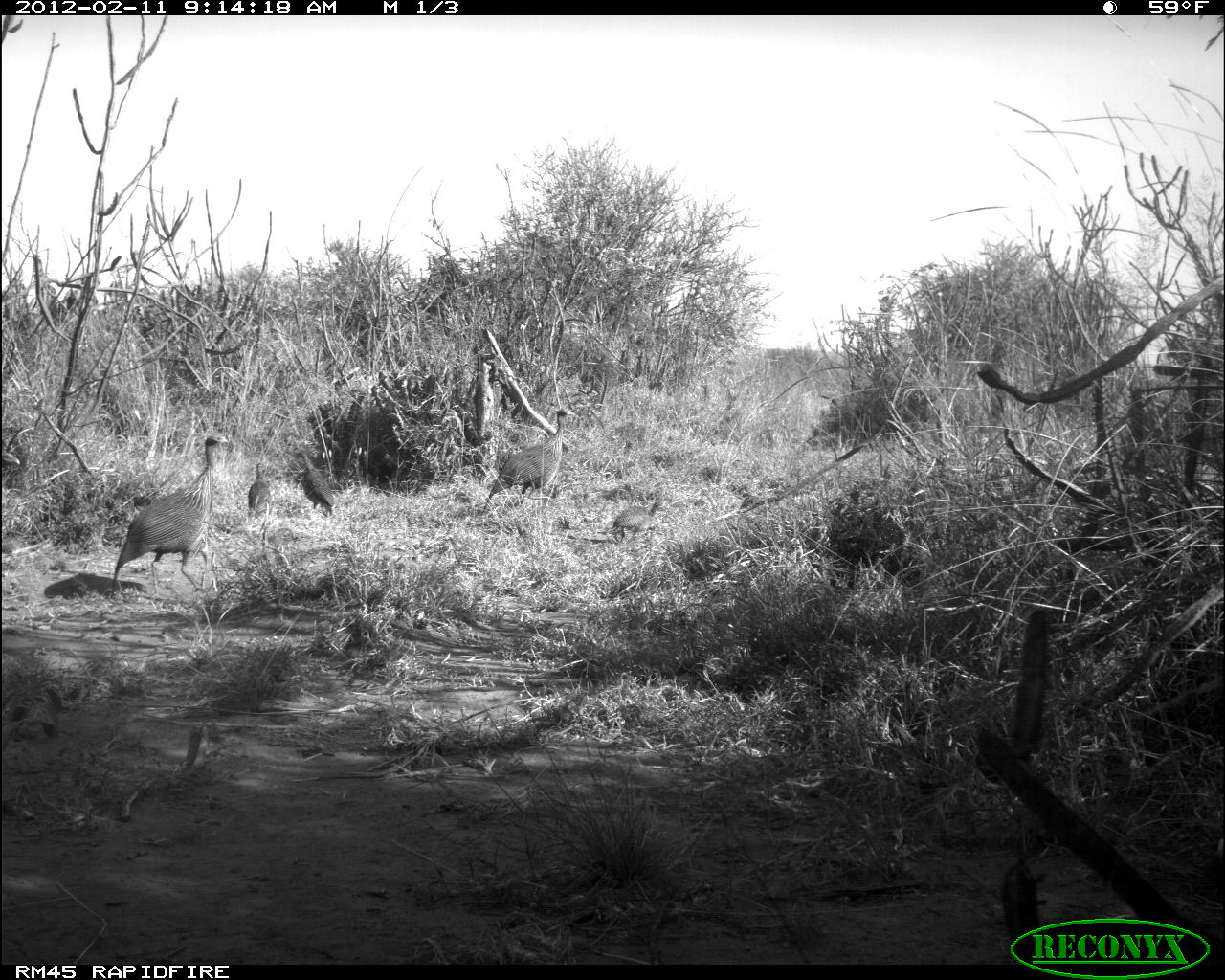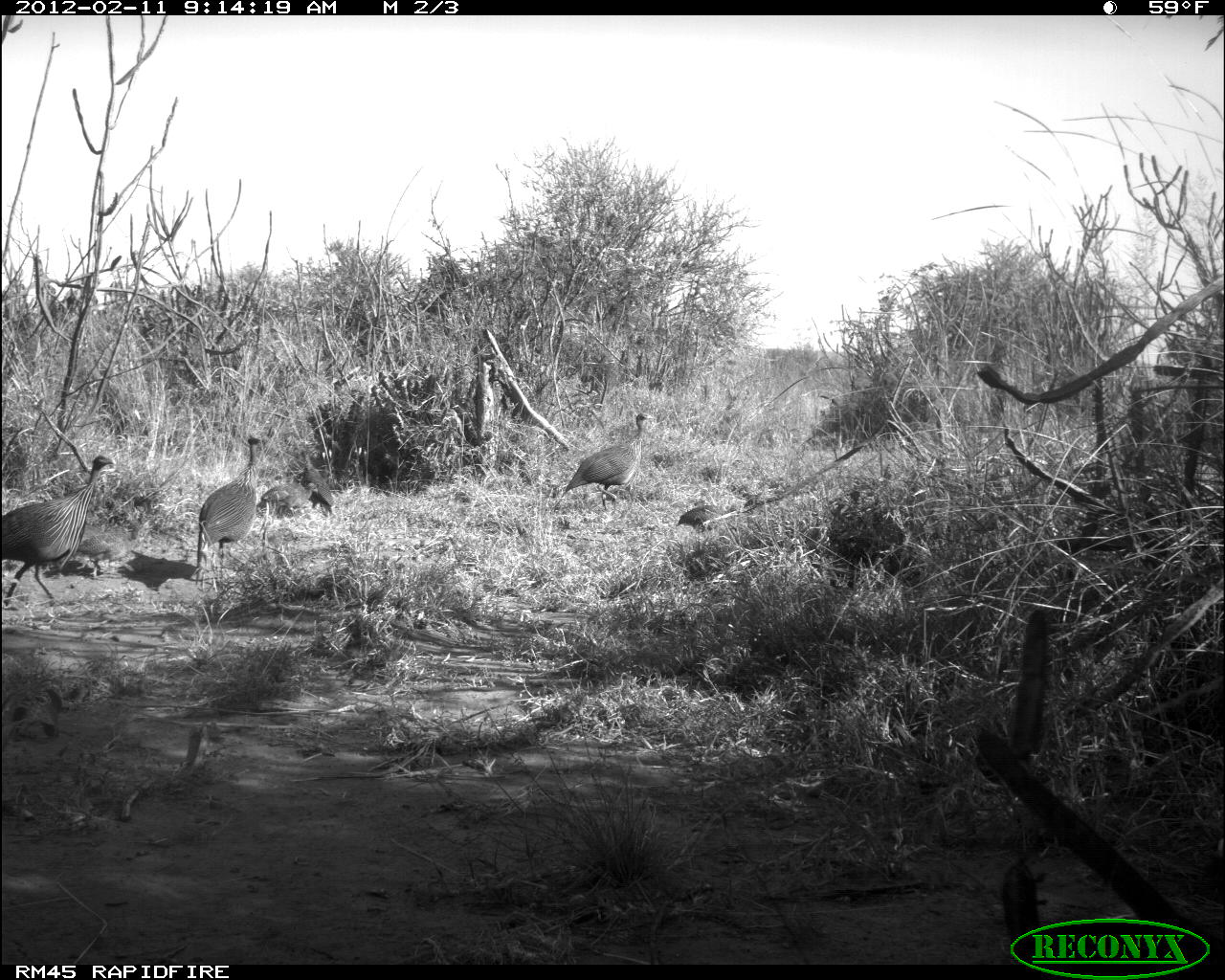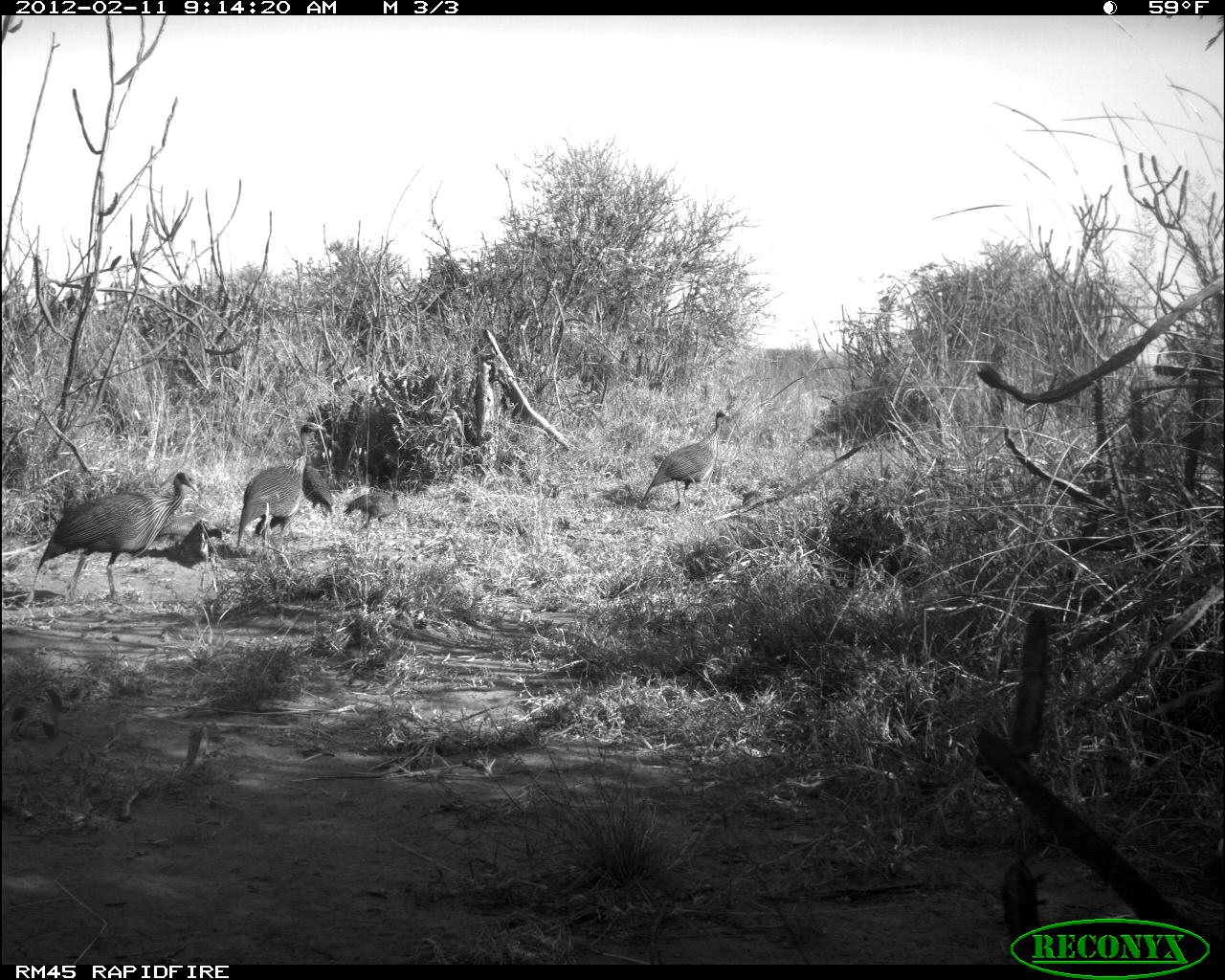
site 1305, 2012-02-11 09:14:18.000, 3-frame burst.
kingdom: Animalia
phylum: Chordata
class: Aves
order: Galliformes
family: Numididae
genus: Acryllium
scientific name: Acryllium vulturinum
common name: vulturine guineafowl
Acryllium vulturinum (vulturine guineafowl), count 5.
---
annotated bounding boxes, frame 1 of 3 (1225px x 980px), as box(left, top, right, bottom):
acryllium vulturinum: box(112, 433, 229, 601); box(483, 407, 569, 512); box(611, 495, 666, 542); box(299, 452, 335, 516); box(244, 462, 273, 523)